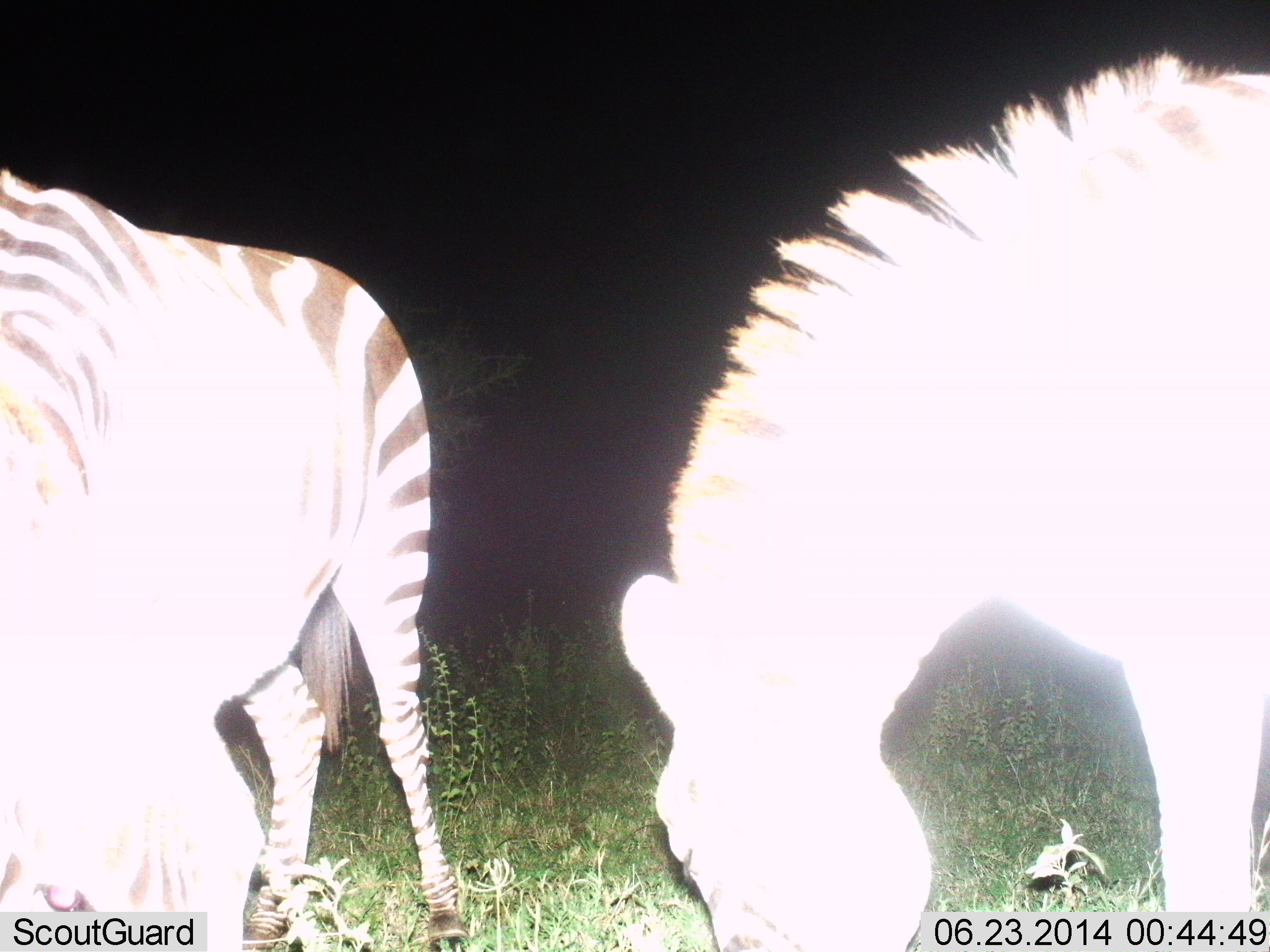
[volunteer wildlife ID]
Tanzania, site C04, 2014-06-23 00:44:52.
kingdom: Animalia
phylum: Chordata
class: Mammalia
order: Perissodactyla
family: Equidae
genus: Equus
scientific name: Equus quagga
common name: plains zebra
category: zebra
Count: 2.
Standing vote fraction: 30%.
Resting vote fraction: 0%.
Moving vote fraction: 0%.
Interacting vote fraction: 0%.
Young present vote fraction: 0%.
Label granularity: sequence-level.